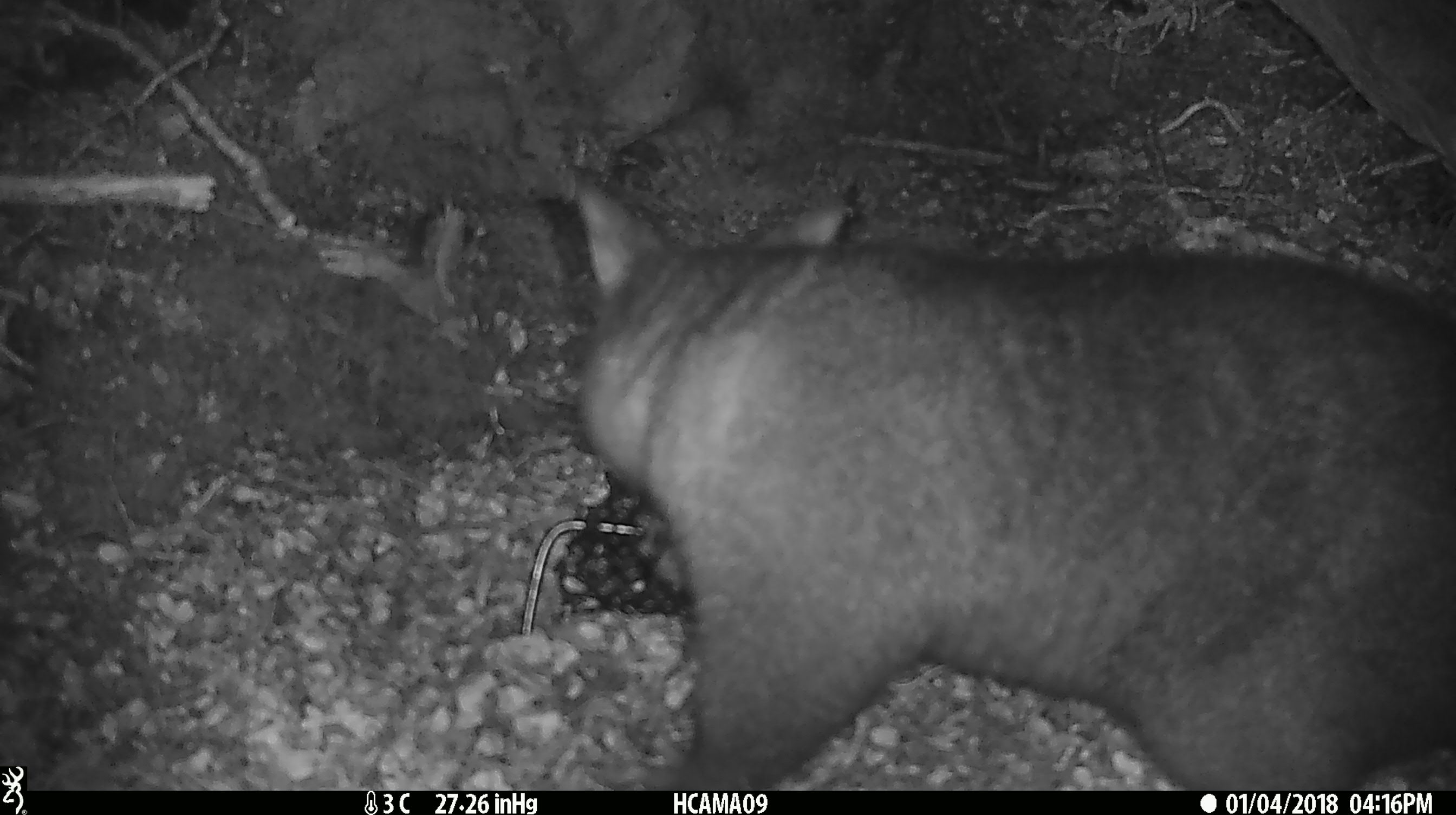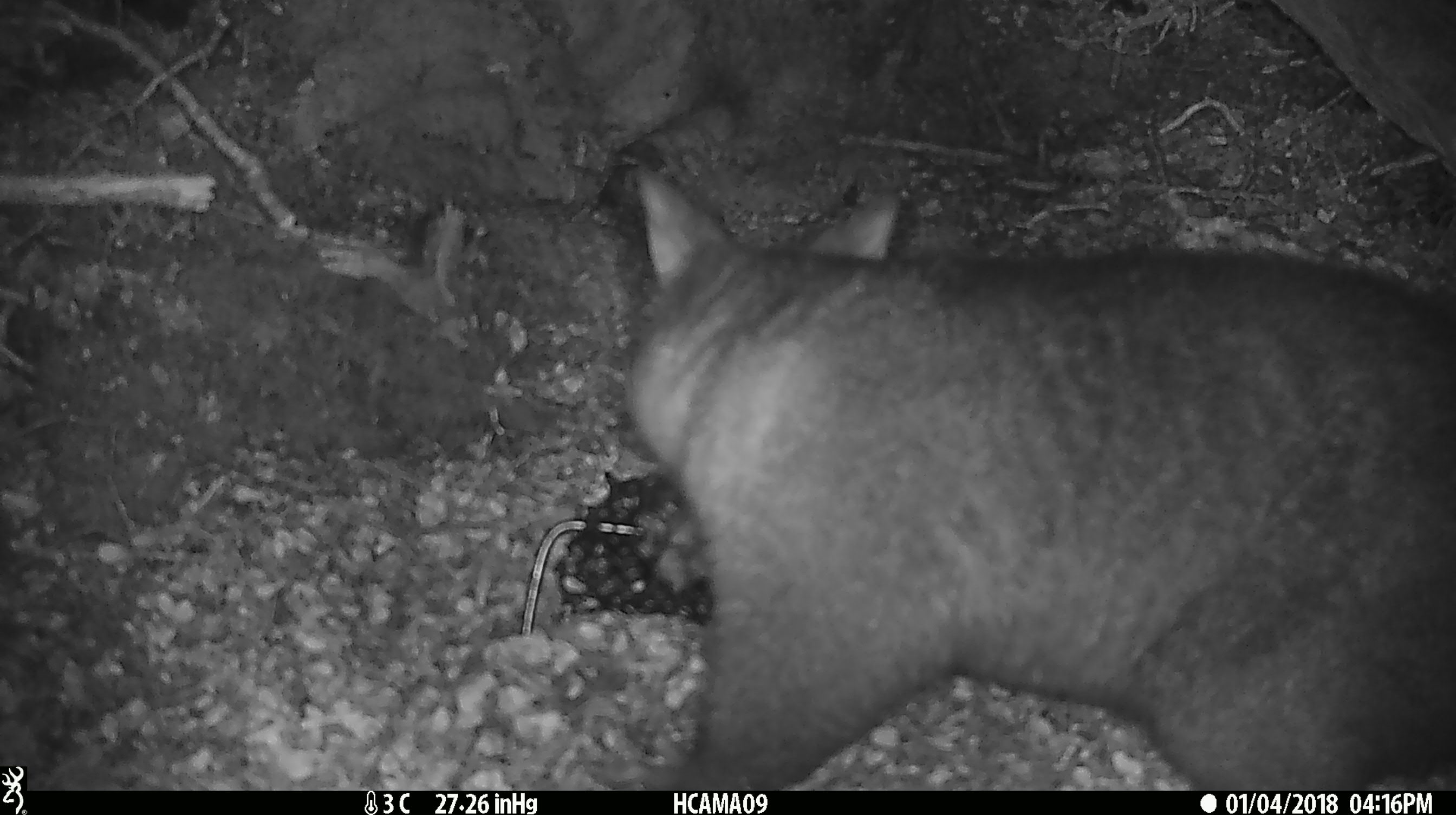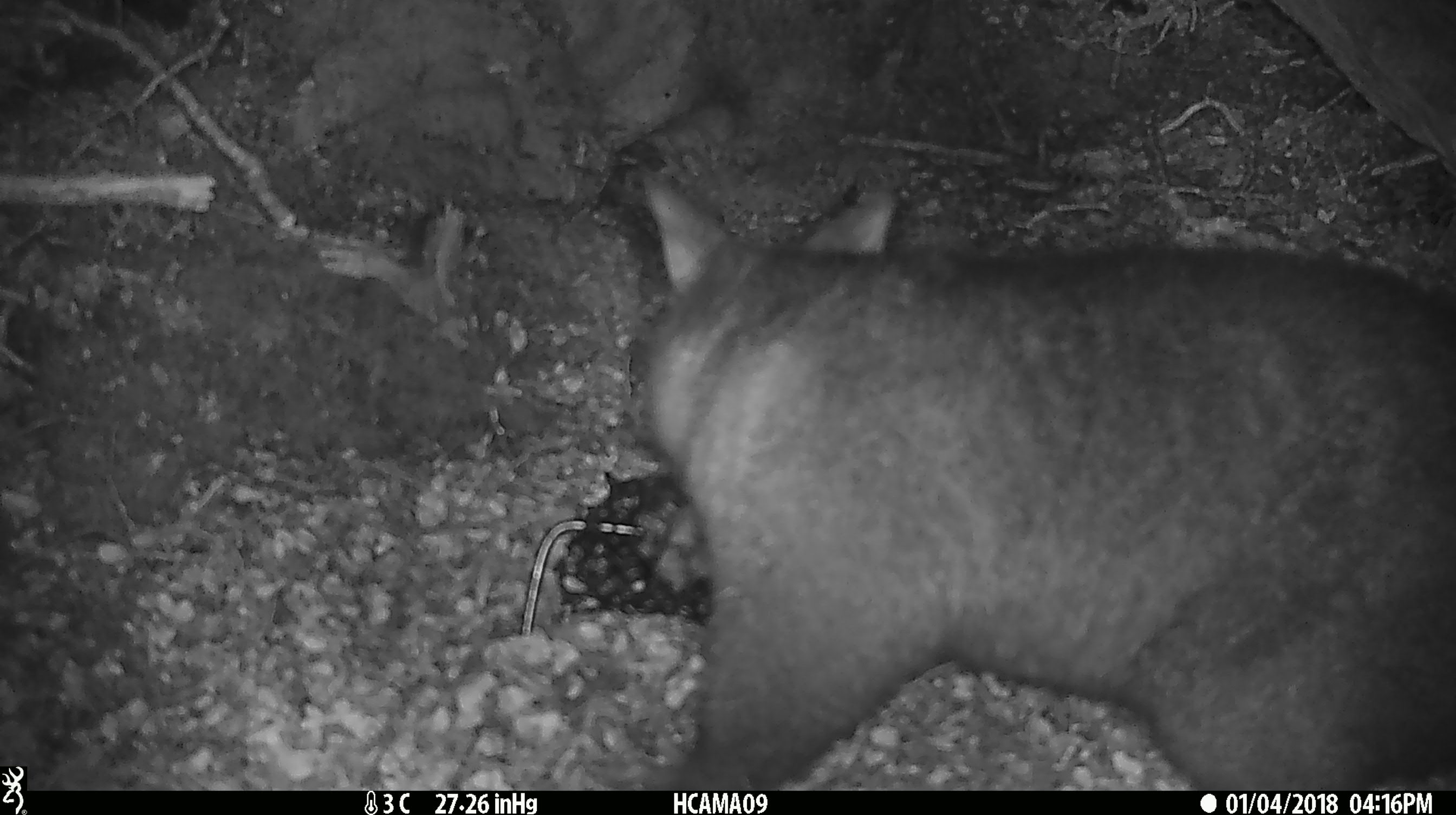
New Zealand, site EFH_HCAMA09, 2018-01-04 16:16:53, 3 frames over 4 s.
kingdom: Animalia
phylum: Chordata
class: Mammalia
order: Diprotodontia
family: Phalangeridae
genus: Trichosurus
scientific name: Trichosurus vulpecula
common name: common brushtail possum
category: possum